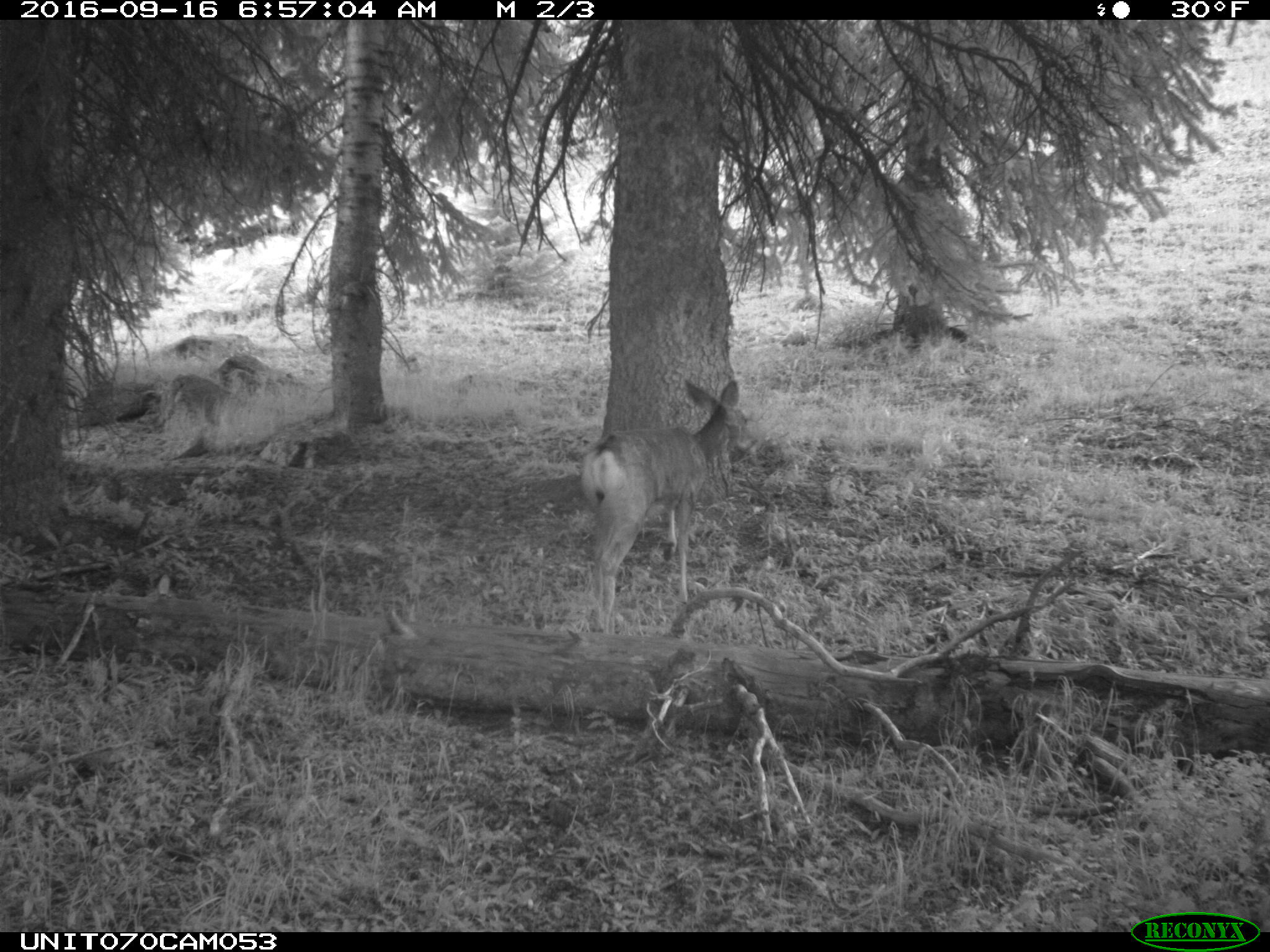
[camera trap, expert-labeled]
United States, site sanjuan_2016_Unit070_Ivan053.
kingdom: Animalia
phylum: Chordata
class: Mammalia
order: Artiodactyla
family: Cervidae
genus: Odocoileus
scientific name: Odocoileus hemionus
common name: mule deer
Odocoileus hemionus (mule deer).